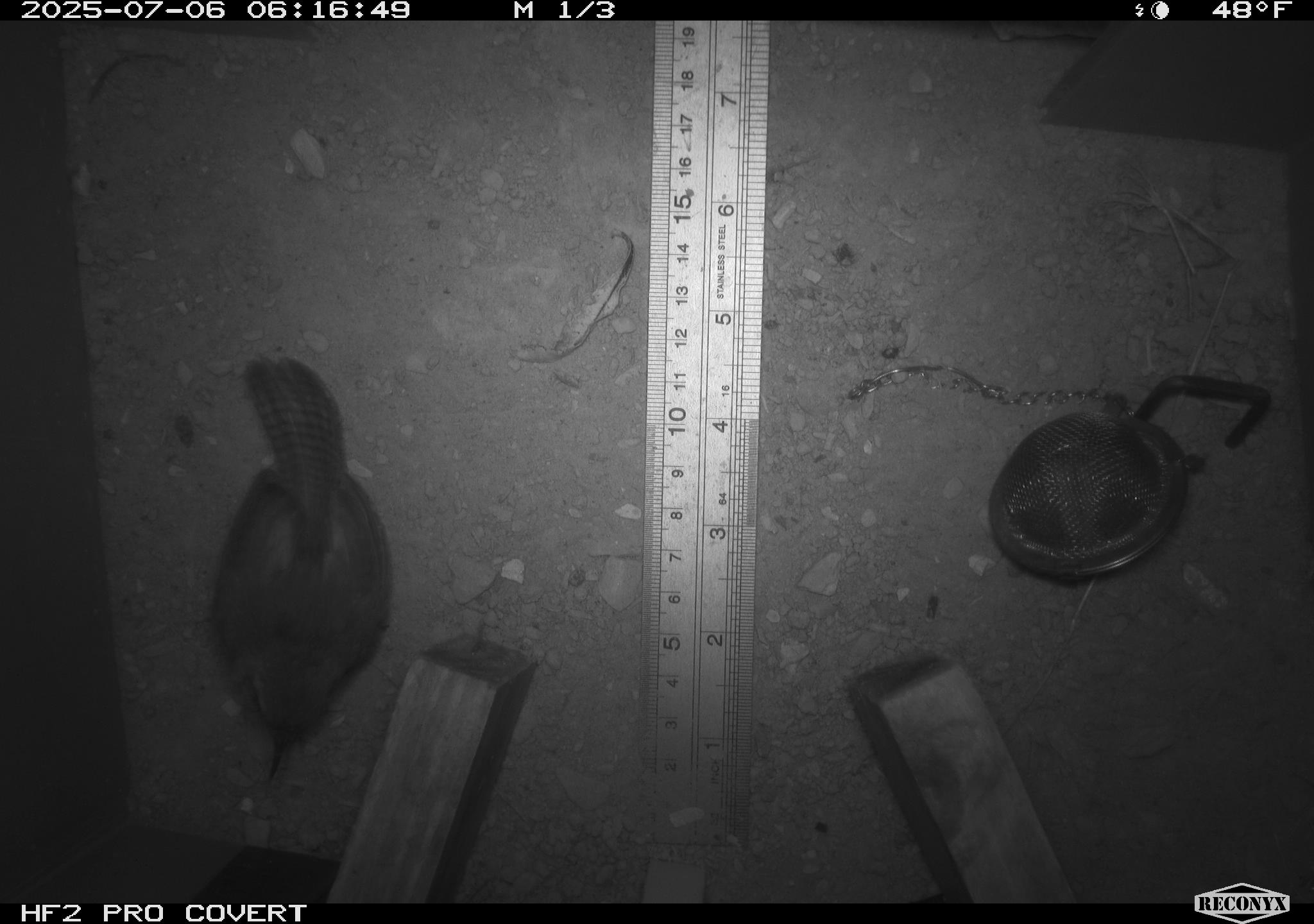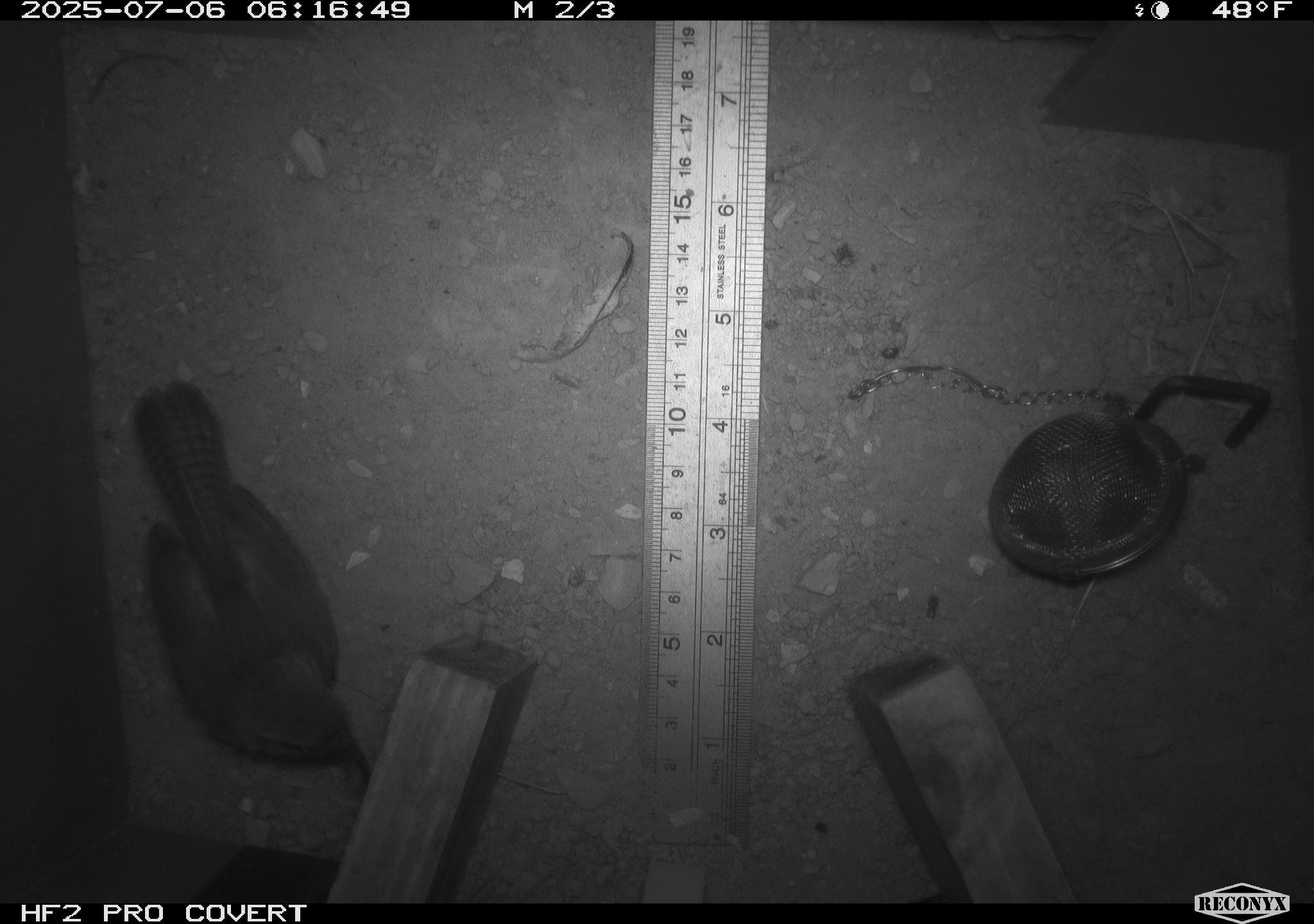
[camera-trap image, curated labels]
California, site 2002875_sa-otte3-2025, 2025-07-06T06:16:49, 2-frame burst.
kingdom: Animalia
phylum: Chordata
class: Aves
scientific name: Aves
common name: bird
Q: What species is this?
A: Bird (Aves).